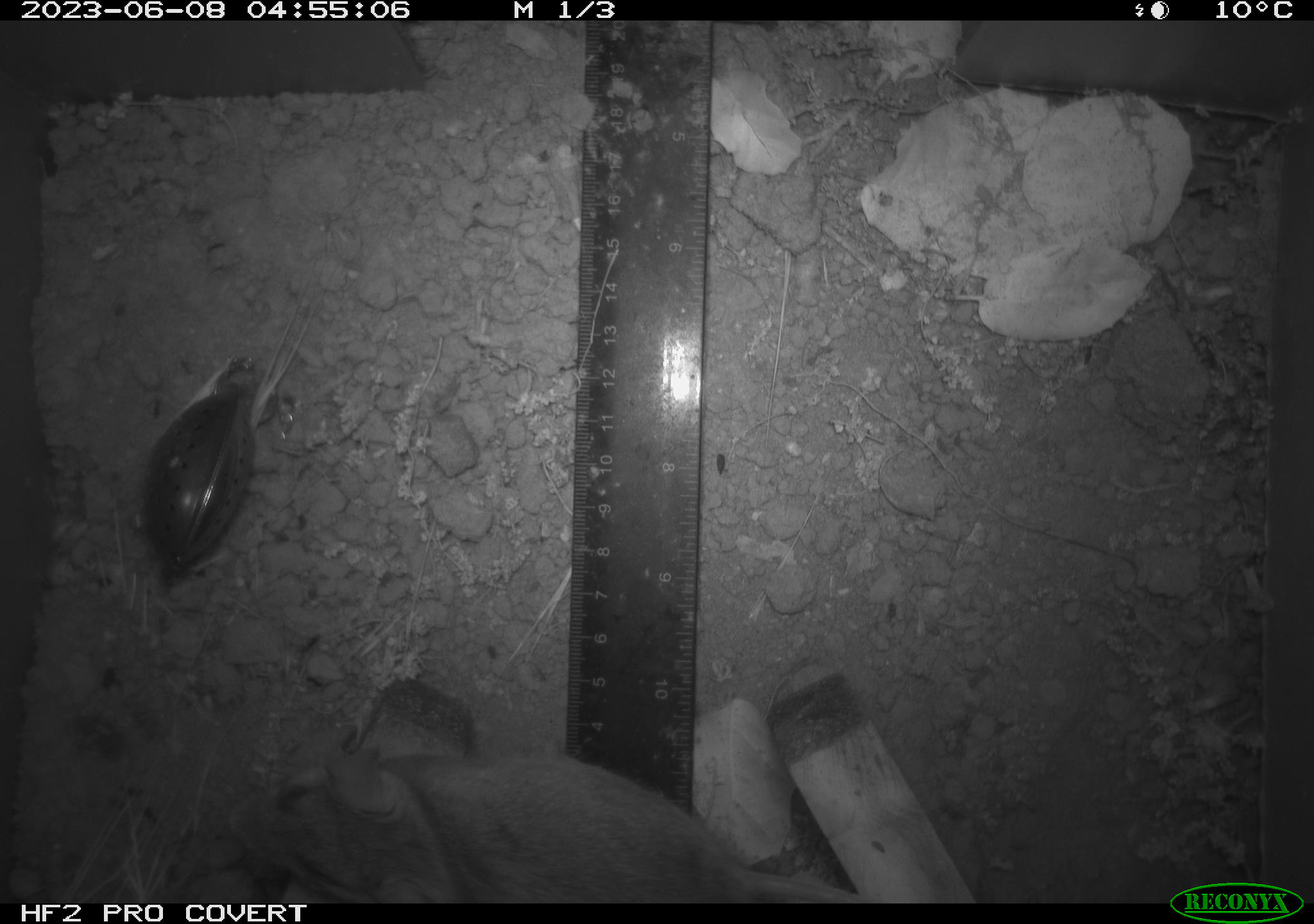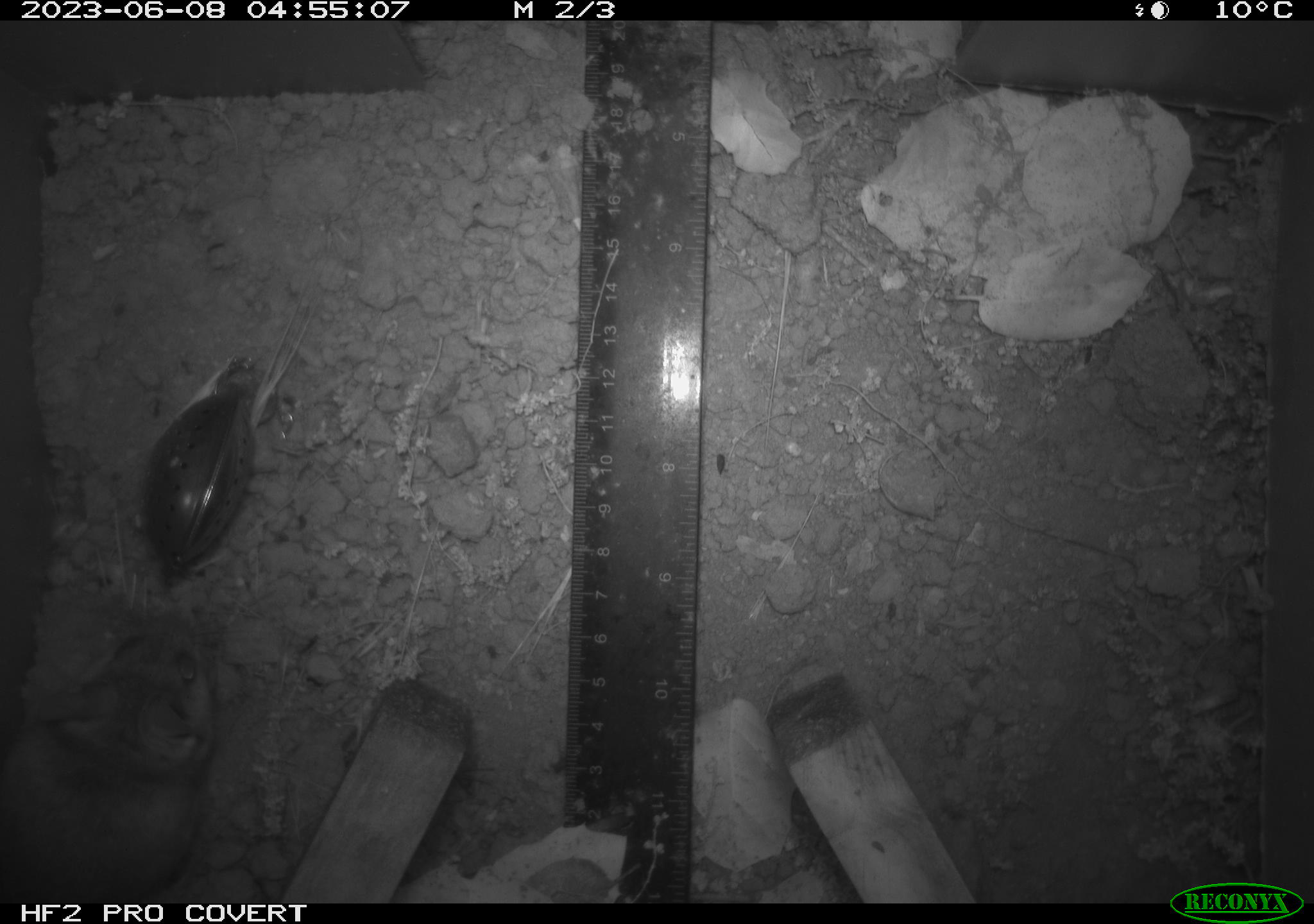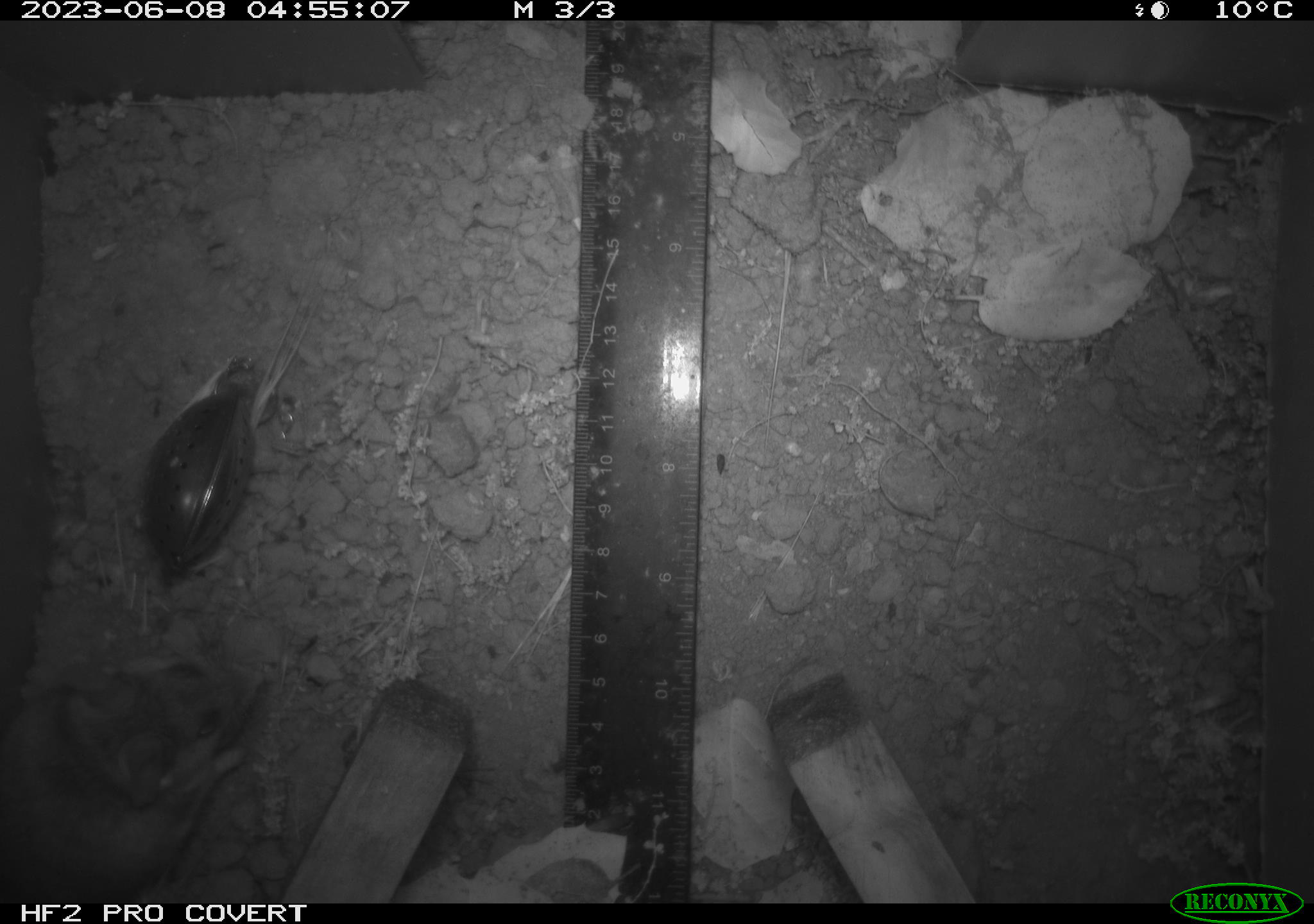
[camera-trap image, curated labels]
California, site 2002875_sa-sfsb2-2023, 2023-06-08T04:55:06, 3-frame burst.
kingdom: Animalia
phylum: Chordata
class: Mammalia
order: Rodentia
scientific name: Rodentia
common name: mouse species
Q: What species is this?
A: Mouse species (Rodentia).